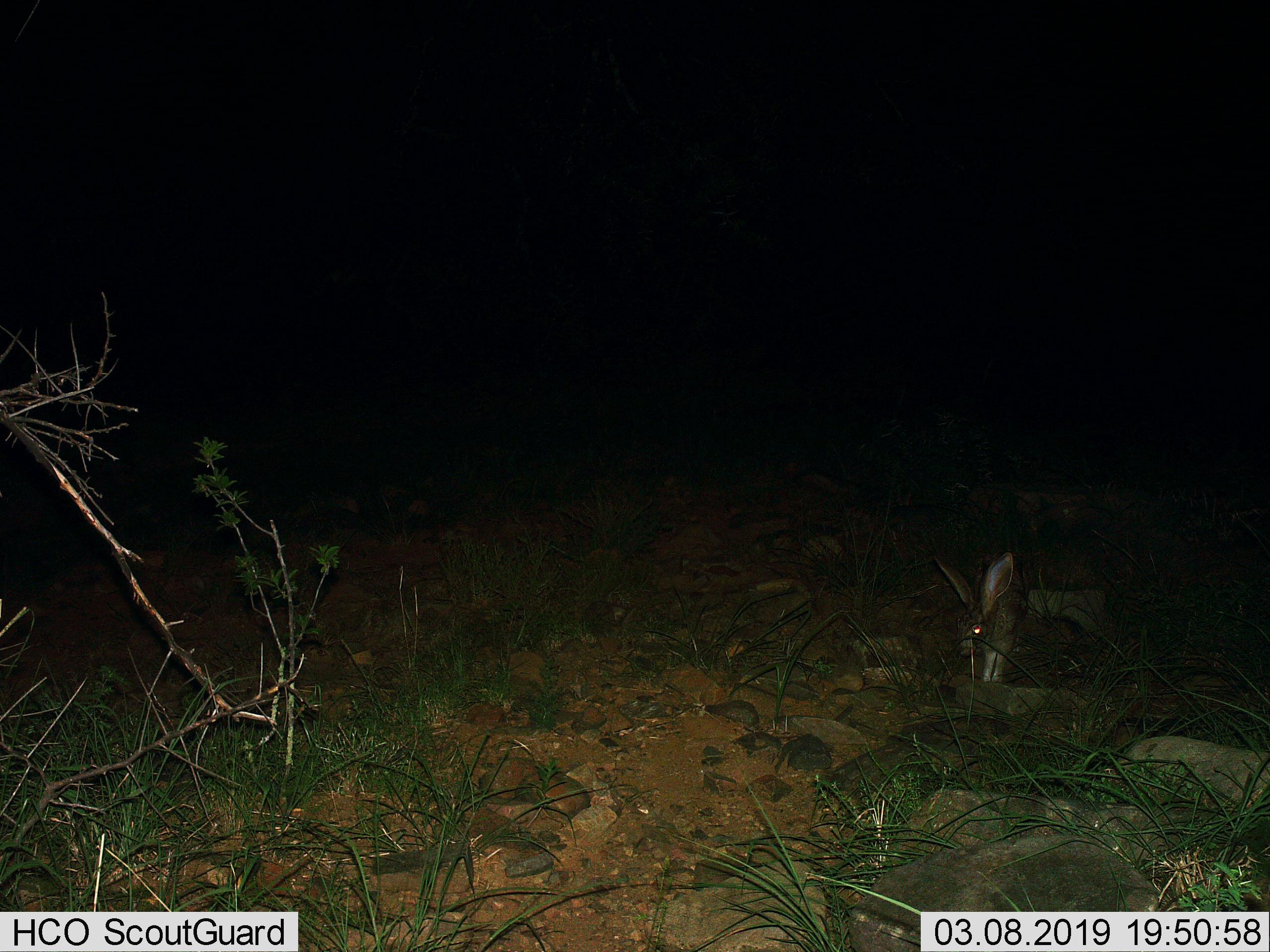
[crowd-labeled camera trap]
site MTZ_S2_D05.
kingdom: Animalia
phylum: Chordata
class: Mammalia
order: Lagomorpha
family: Leporidae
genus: Lepus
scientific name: Lepus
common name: hare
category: hareunknown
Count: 1.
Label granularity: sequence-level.